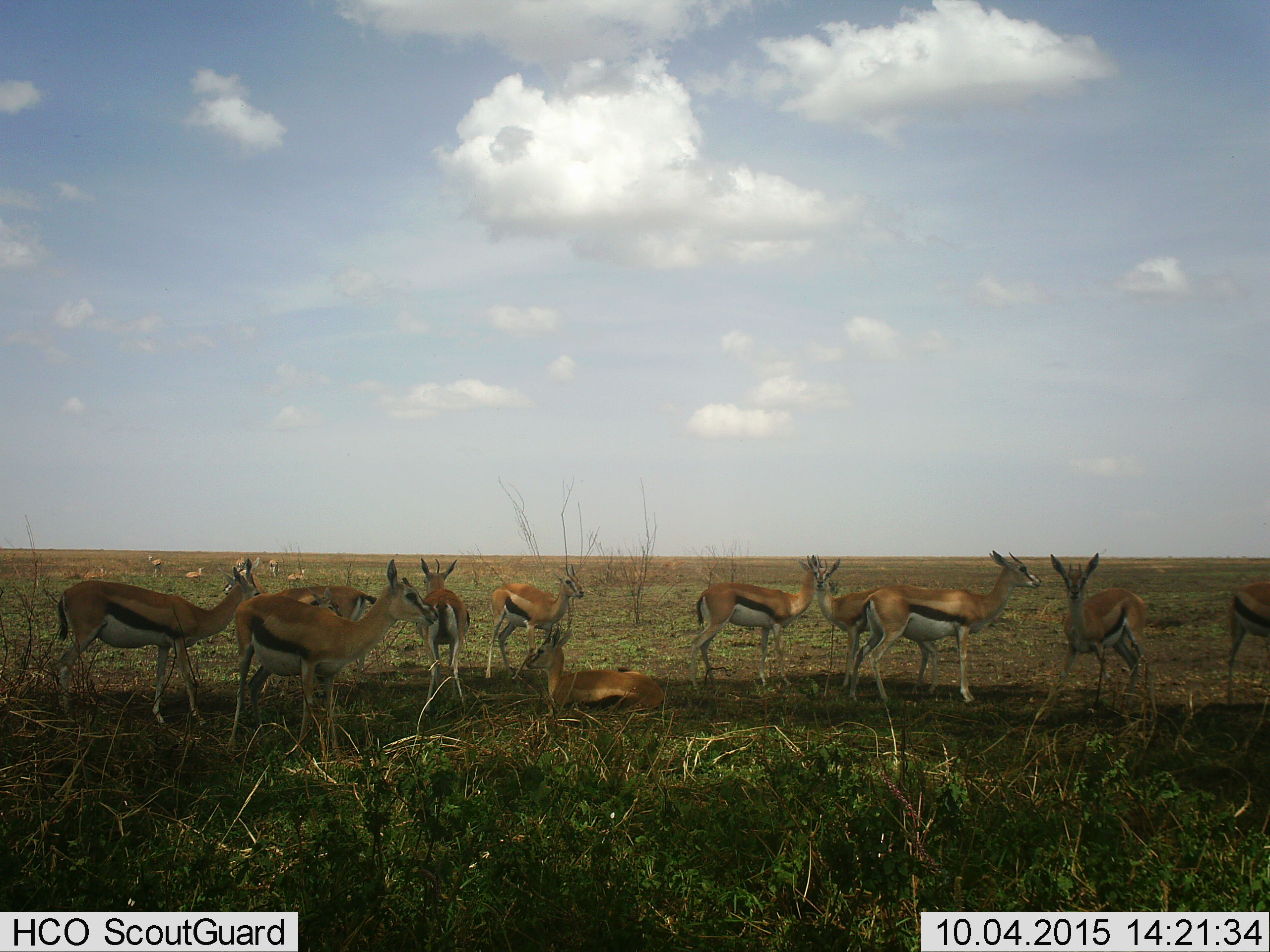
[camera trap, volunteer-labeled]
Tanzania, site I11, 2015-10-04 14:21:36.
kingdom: Animalia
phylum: Chordata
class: Mammalia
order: Artiodactyla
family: Bovidae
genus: Eudorcas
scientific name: Eudorcas thomsonii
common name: thomson's gazelle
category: gazellethomsons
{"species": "gazellethomsons (thomson's gazelle) (Eudorcas thomsonii)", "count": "11-50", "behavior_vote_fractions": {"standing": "100%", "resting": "75%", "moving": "25%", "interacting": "12%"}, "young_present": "25%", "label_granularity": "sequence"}